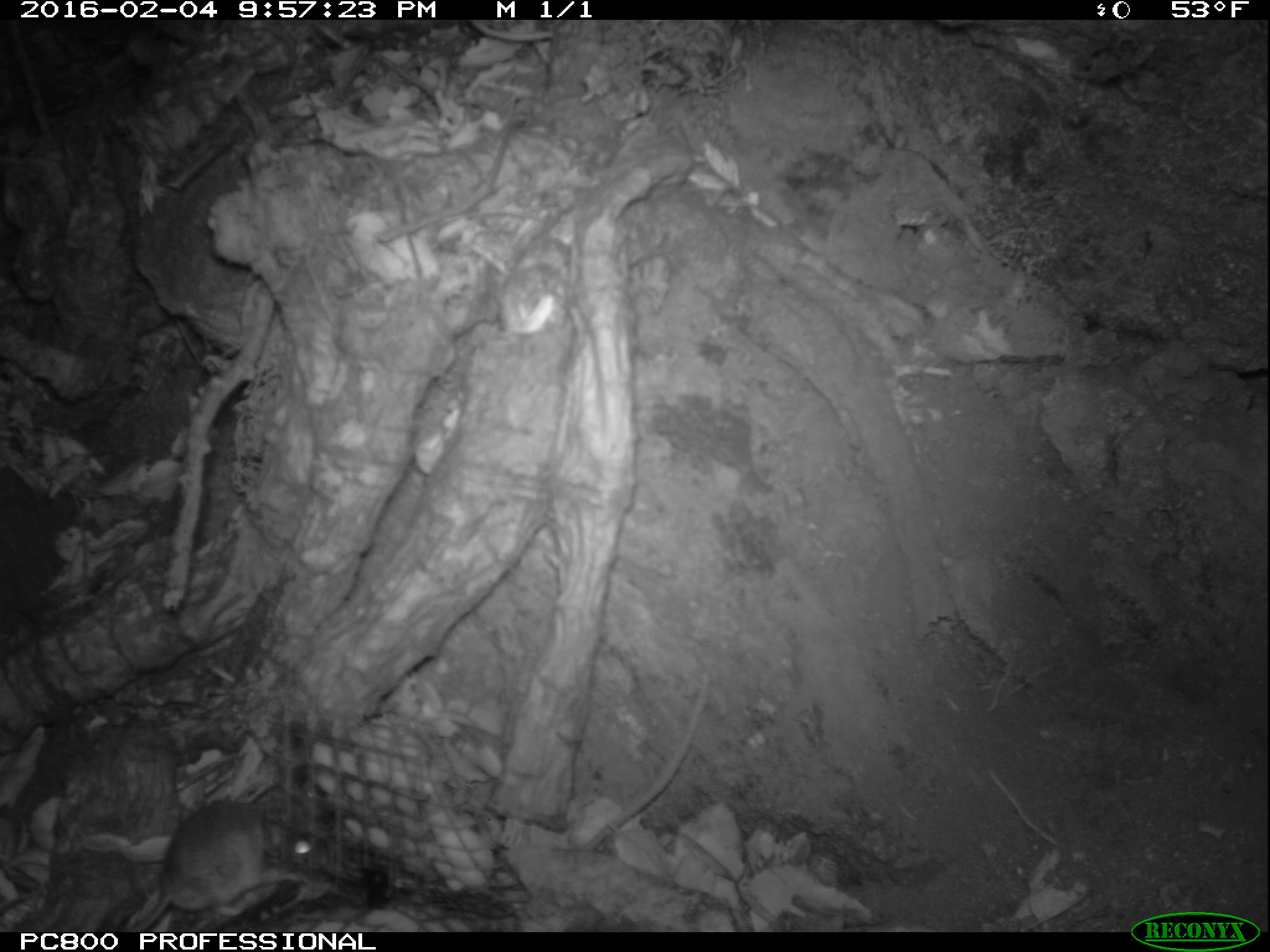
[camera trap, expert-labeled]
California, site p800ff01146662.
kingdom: Animalia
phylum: Chordata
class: Mammalia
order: Rodentia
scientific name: Rodentia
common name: rodent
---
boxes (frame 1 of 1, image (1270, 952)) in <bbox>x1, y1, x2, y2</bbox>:
rodent: <bbox>117, 788, 335, 932</bbox>